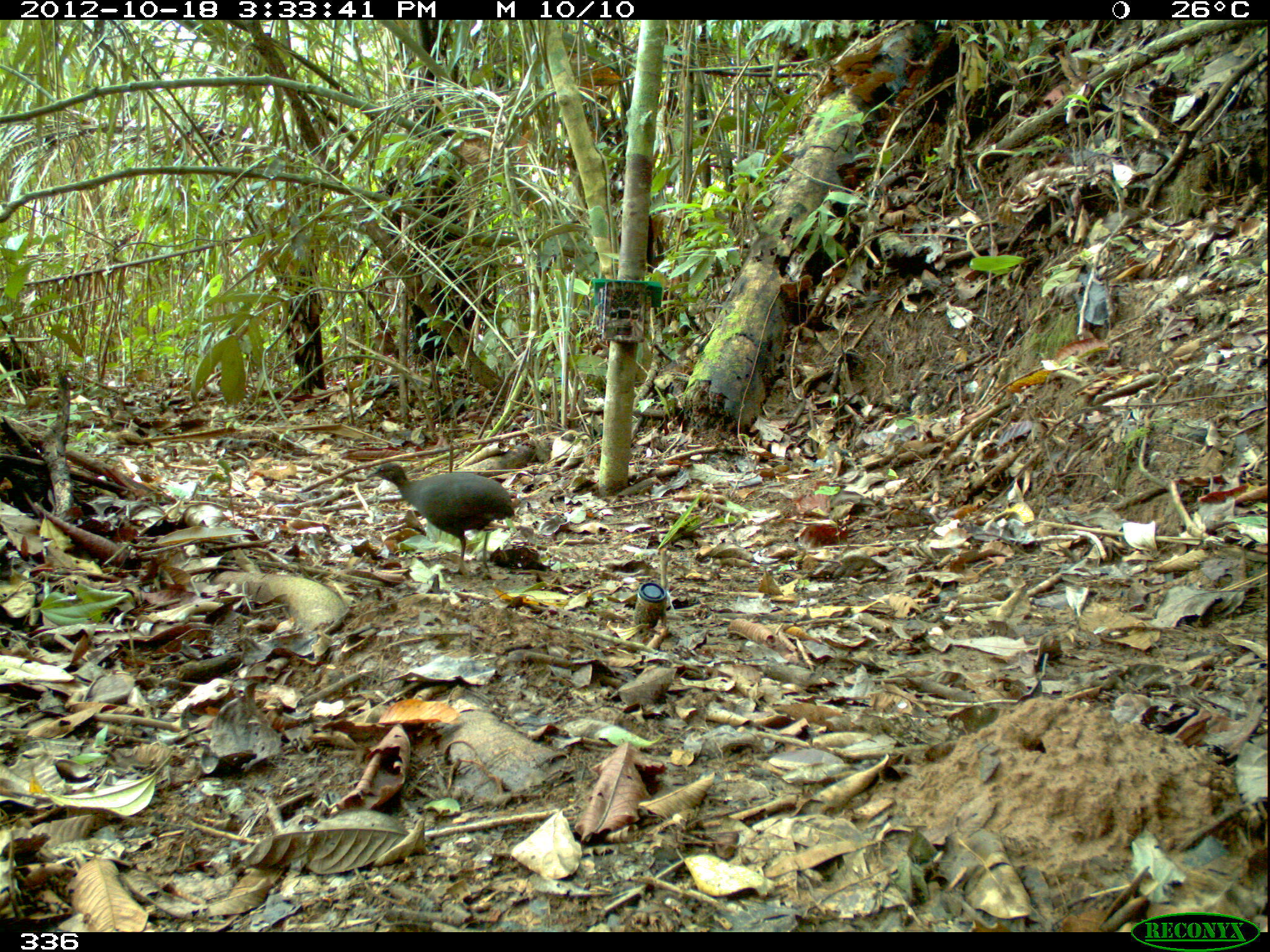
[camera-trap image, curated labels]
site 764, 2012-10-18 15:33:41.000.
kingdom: Animalia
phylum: Chordata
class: Aves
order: Galliformes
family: Phasianidae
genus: Alectoris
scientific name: Alectoris rufa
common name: red-legged partridge